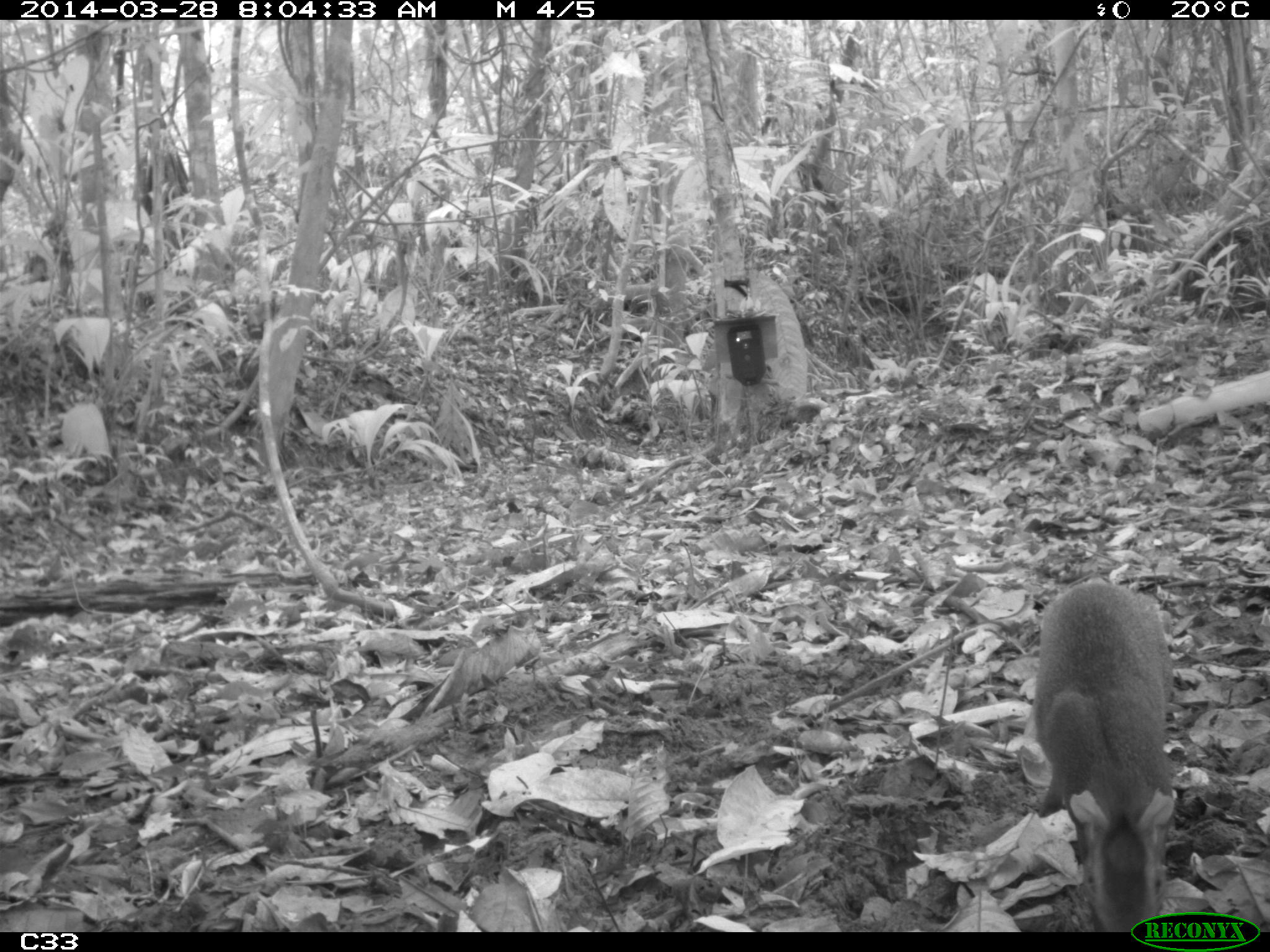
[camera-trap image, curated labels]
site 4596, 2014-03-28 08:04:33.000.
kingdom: Animalia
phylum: Chordata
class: Mammalia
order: Rodentia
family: Dasyproctidae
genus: Dasyprocta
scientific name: Dasyprocta leporina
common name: red-rumped agouti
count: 1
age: adult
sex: male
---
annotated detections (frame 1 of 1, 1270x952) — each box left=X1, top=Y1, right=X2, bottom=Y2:
dasyprocta leporina: left=1030, top=572, right=1182, bottom=929